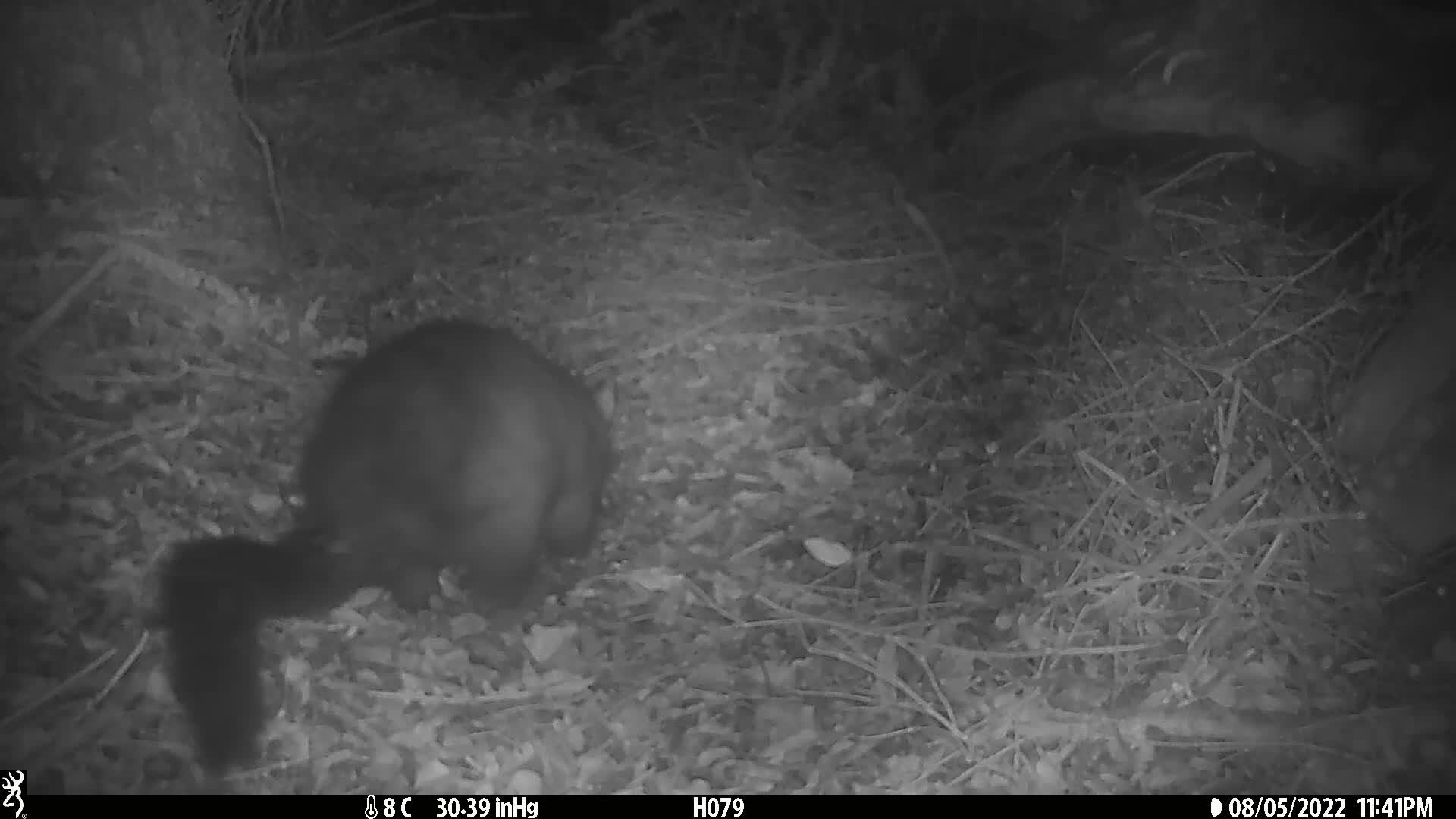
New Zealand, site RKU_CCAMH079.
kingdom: Animalia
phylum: Chordata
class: Mammalia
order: Diprotodontia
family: Phalangeridae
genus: Trichosurus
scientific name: Trichosurus vulpecula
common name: common brushtail possum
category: possum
Possum (common brushtail possum) (Trichosurus vulpecula).